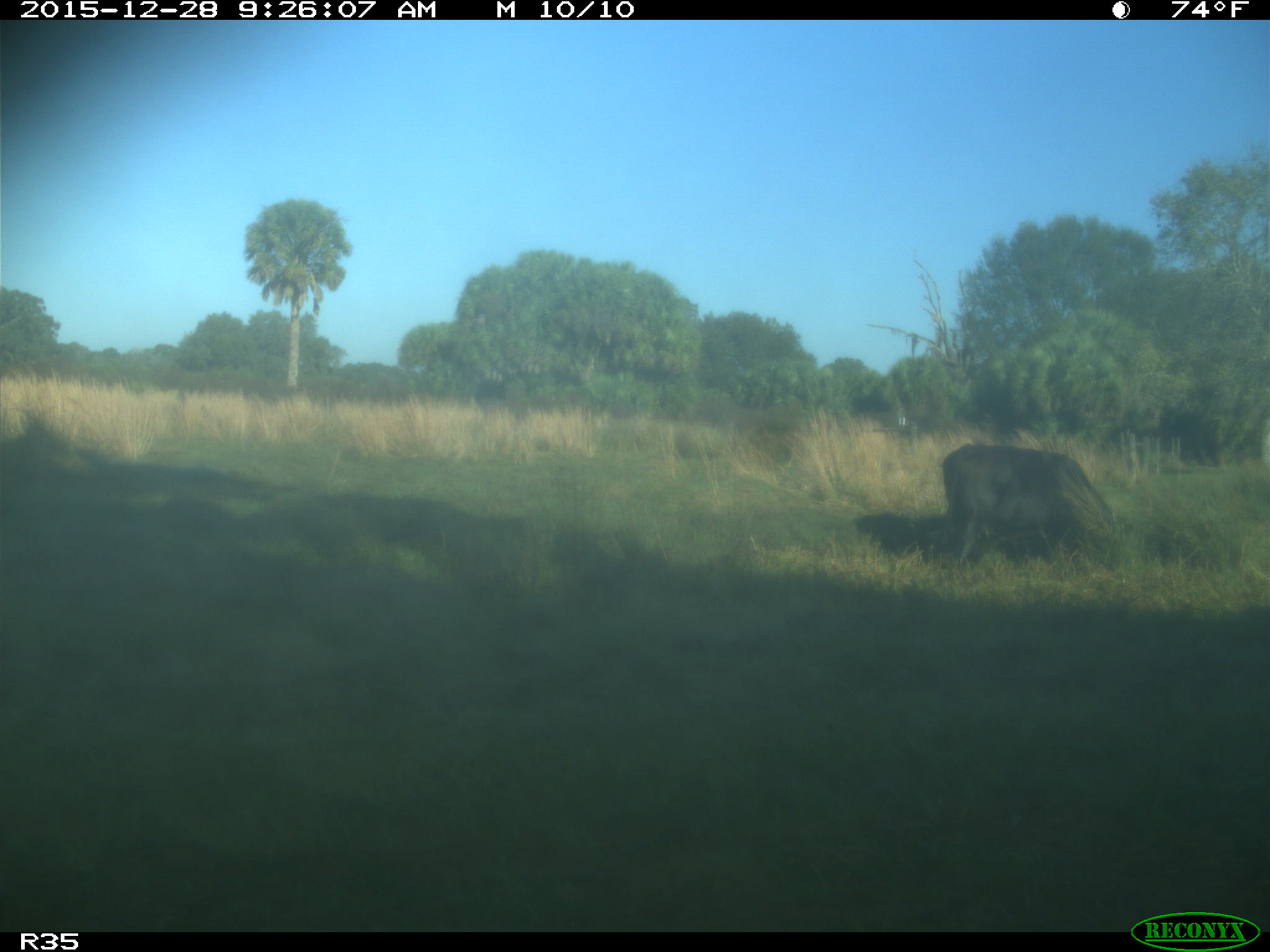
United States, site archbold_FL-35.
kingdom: Animalia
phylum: Chordata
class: Mammalia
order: Artiodactyla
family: Bovidae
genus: Bos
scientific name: Bos taurus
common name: domestic cow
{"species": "Bos taurus (domestic cow)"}